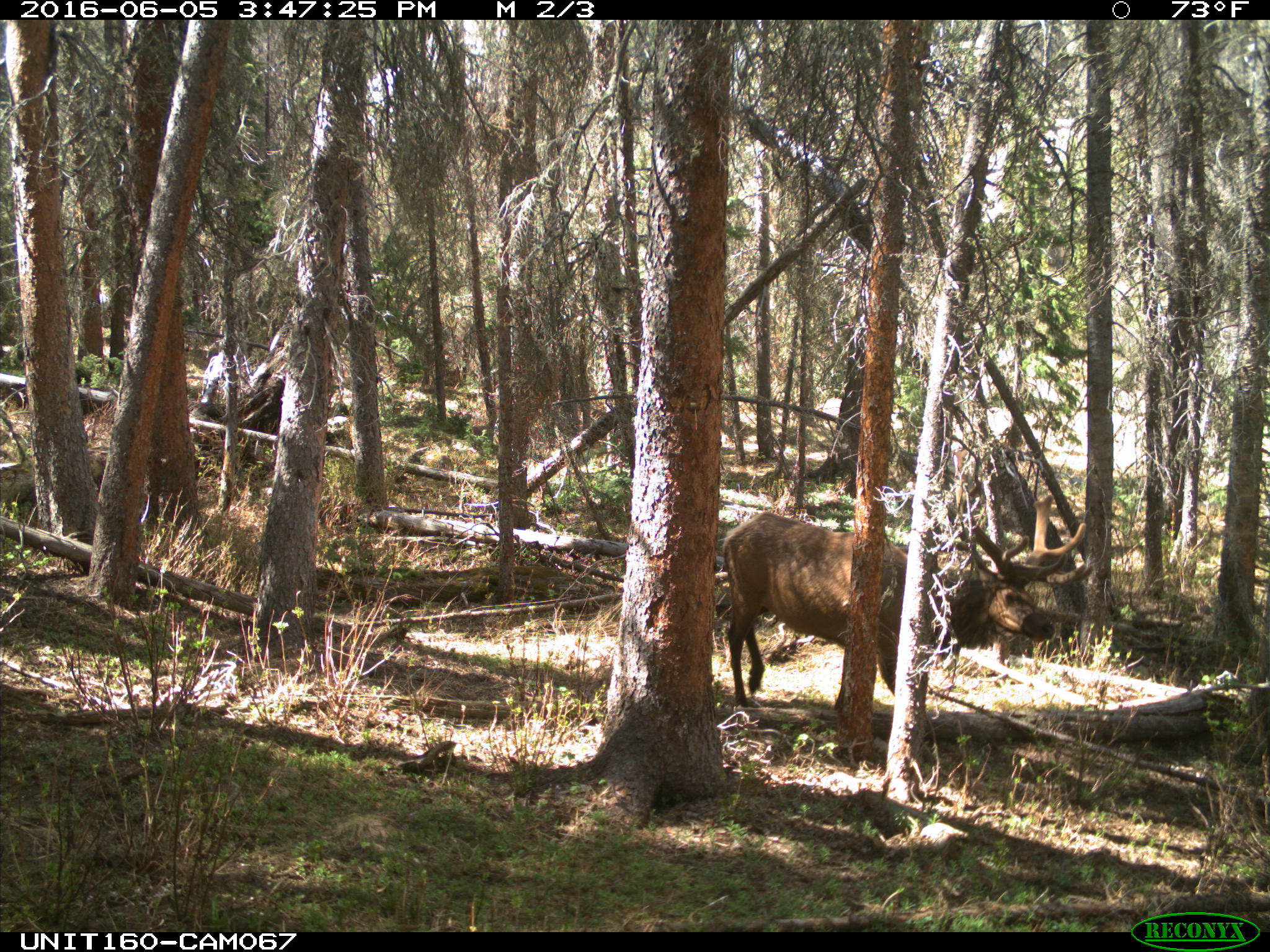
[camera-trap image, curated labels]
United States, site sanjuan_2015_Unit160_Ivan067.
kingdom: Animalia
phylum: Chordata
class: Mammalia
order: Artiodactyla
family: Cervidae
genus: Cervus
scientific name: Cervus elaphus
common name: red deer